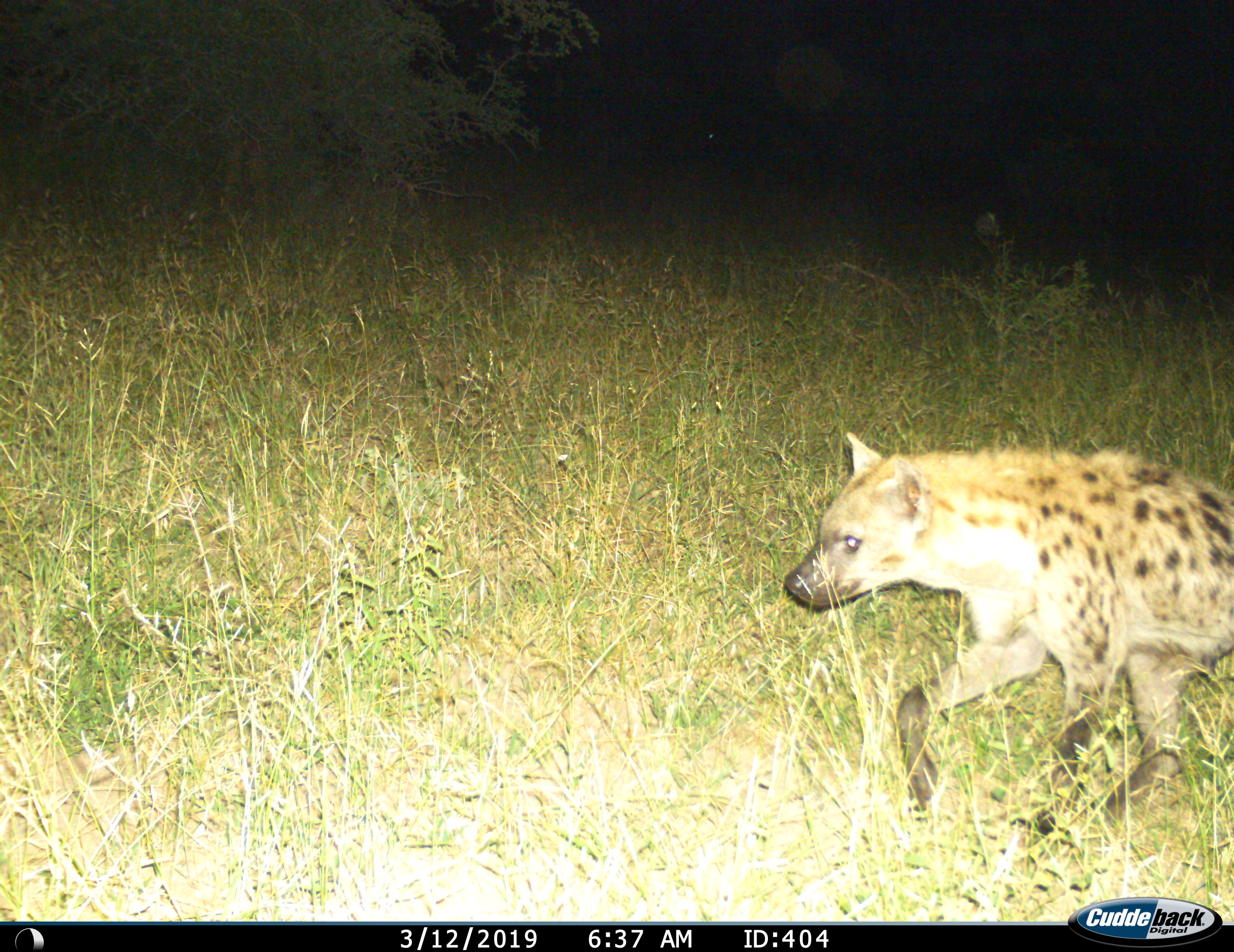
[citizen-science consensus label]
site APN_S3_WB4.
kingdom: Animalia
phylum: Chordata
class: Mammalia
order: Carnivora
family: Hyaenidae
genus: Crocuta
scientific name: Crocuta crocuta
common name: spotted hyena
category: hyenaspotted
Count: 1.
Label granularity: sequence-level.